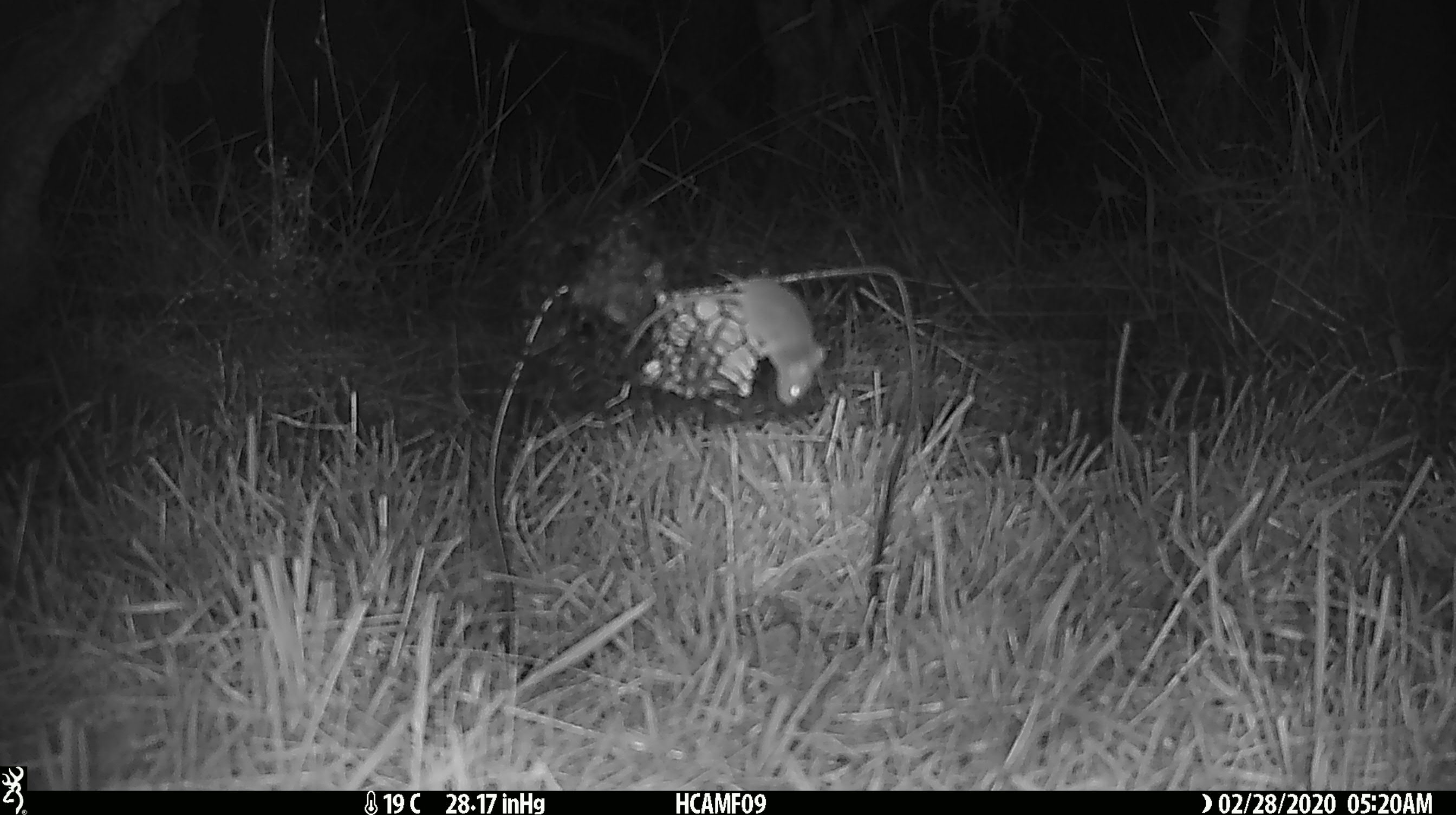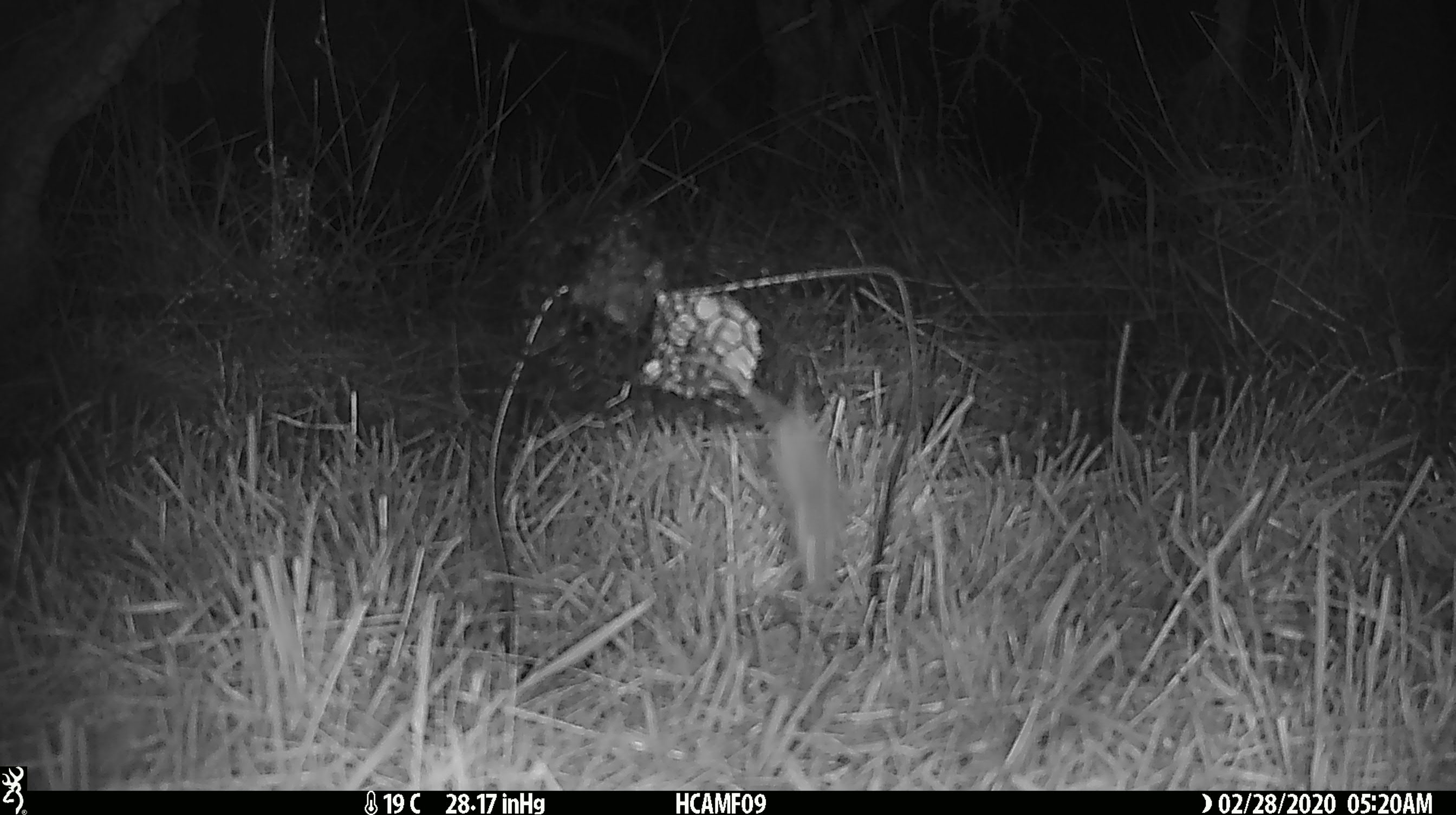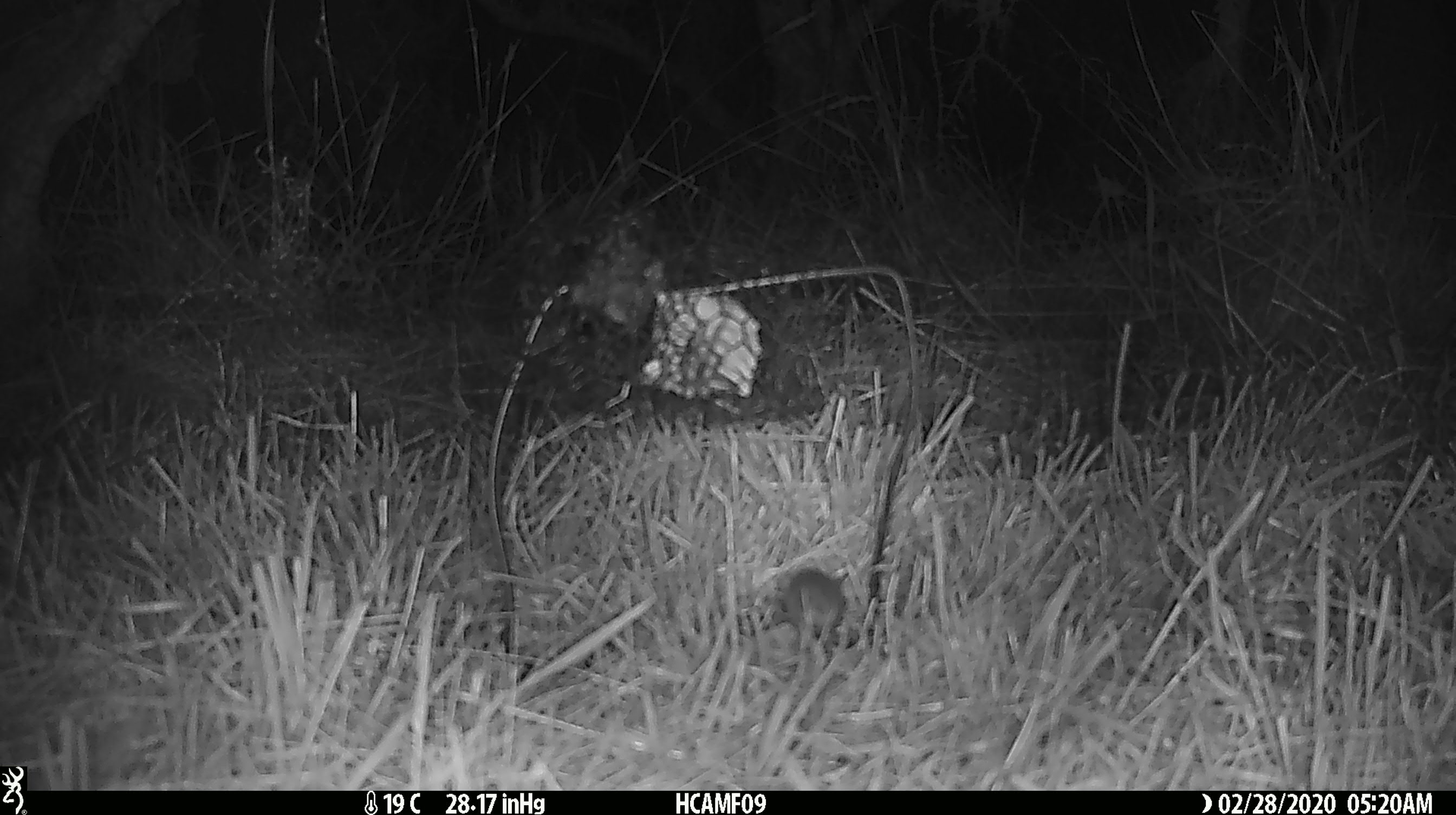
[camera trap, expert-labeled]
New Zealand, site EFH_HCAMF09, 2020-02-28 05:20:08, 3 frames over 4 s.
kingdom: Animalia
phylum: Chordata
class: Mammalia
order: Rodentia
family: Muridae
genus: Mus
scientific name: Mus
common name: mouse